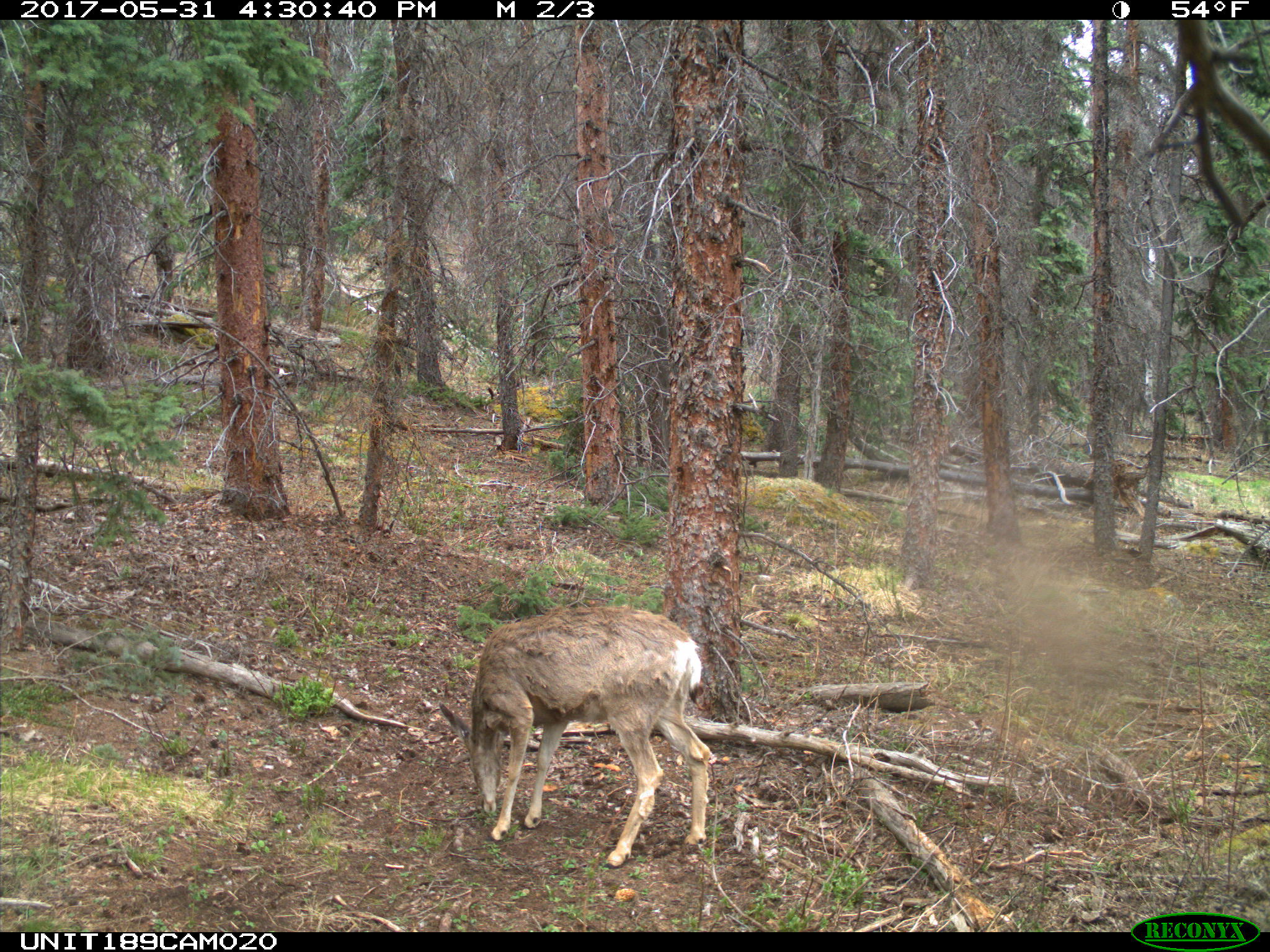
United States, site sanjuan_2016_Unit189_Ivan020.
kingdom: Animalia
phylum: Chordata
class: Mammalia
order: Artiodactyla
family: Cervidae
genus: Odocoileus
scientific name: Odocoileus hemionus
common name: mule deer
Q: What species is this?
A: Odocoileus hemionus (mule deer).